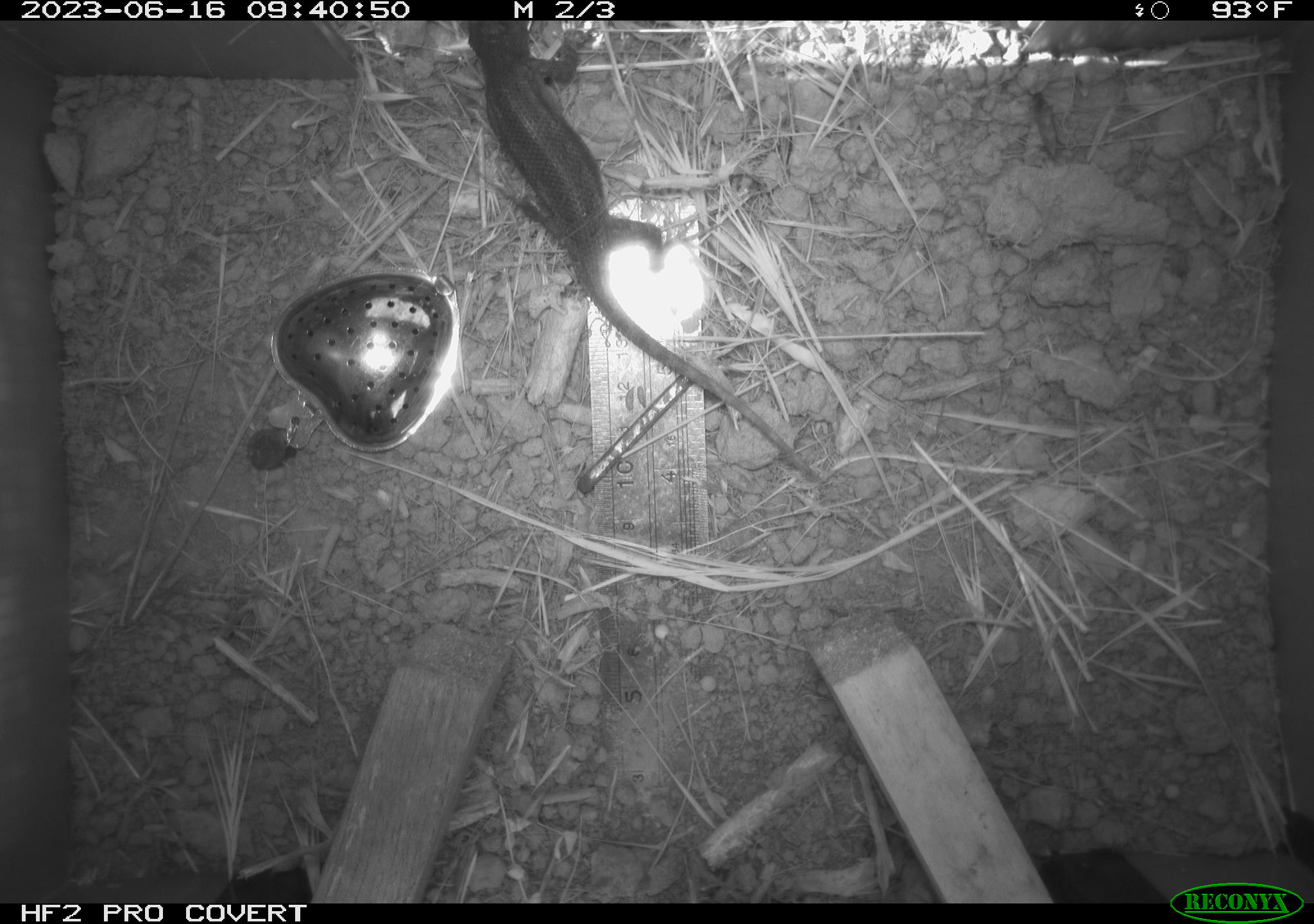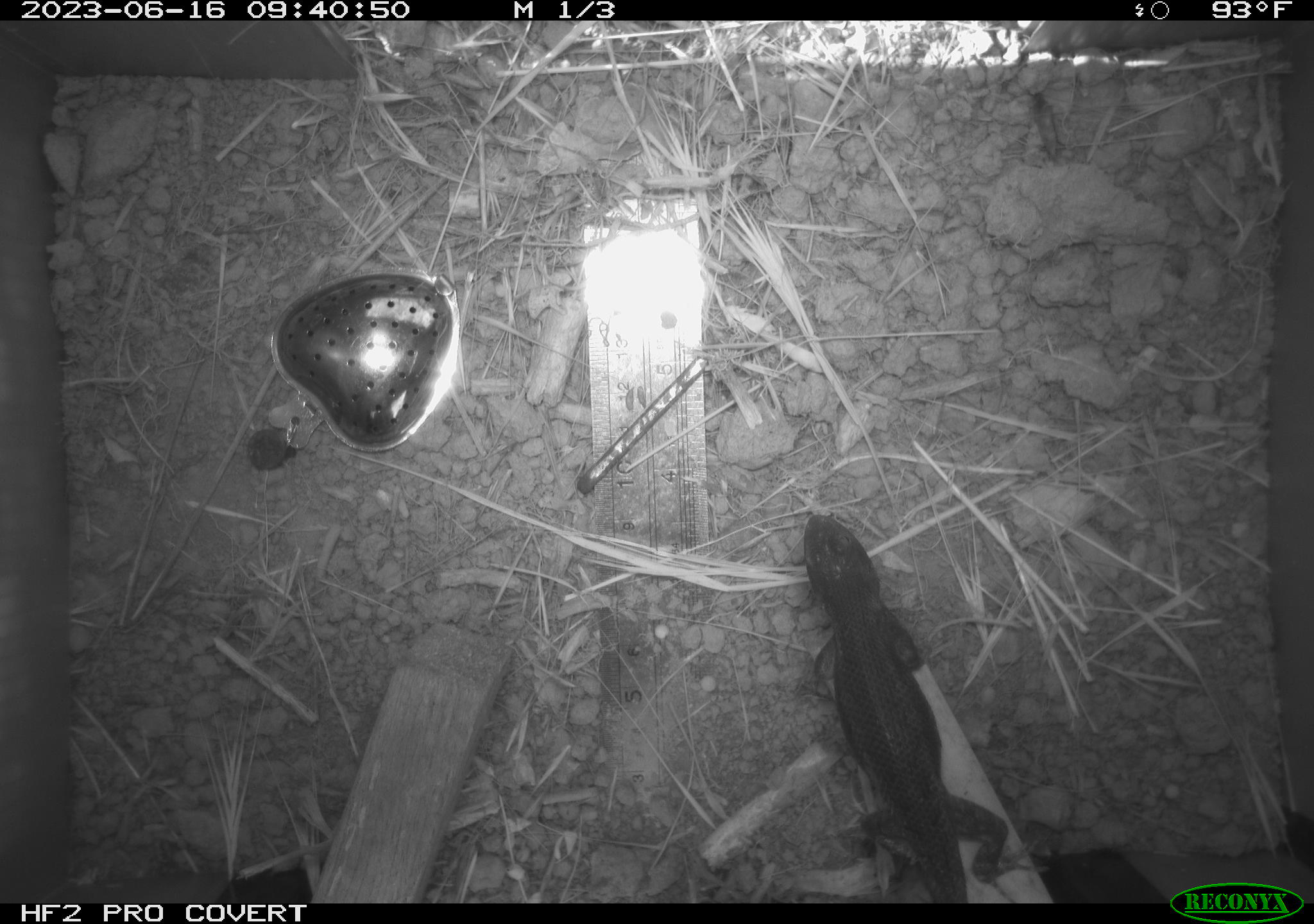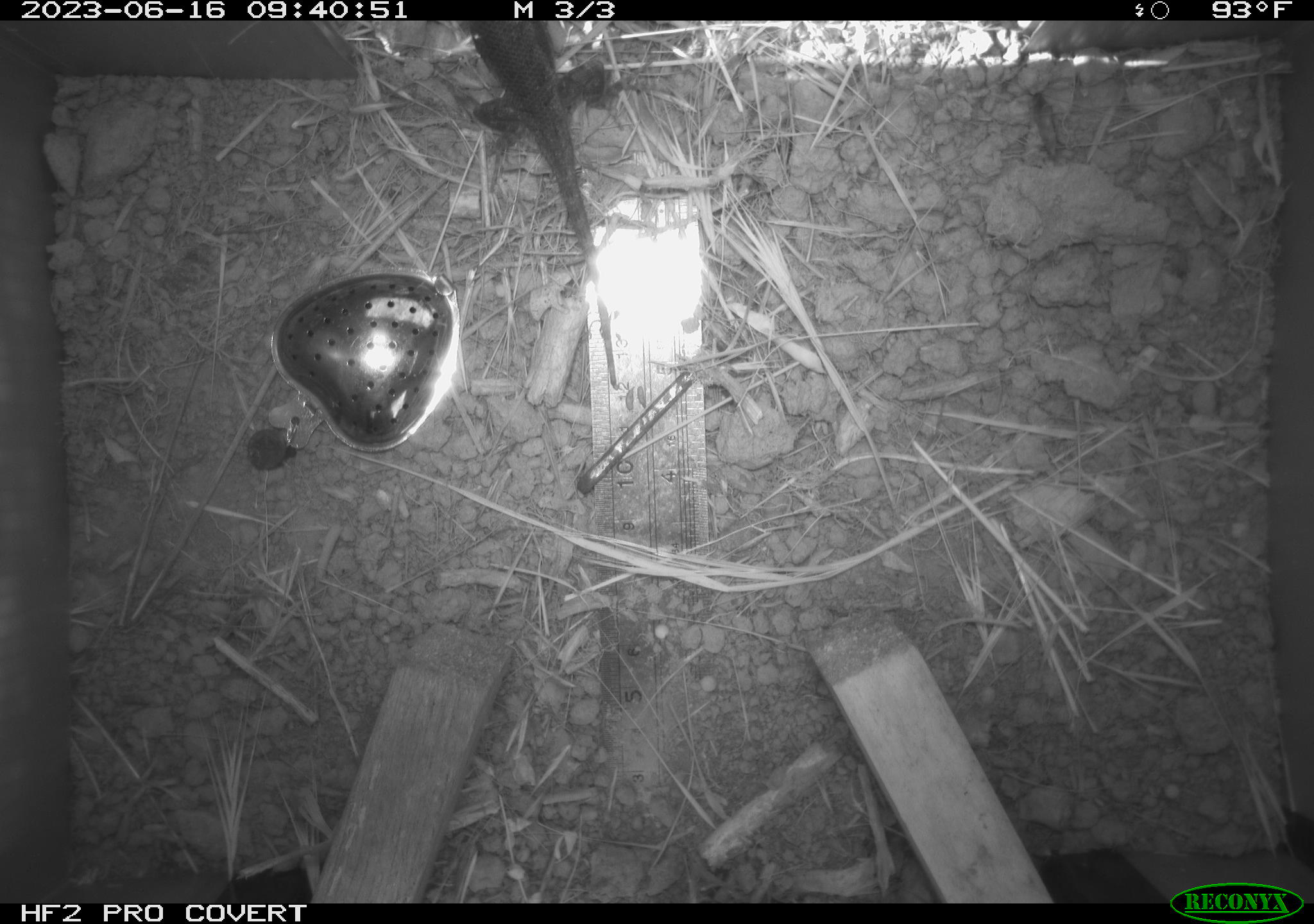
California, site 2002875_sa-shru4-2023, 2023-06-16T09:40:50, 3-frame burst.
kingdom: Animalia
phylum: Chordata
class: Reptilia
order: Squamata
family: Phrynosomatidae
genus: Sceloporus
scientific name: Sceloporus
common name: spiny lizards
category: sceloporus species